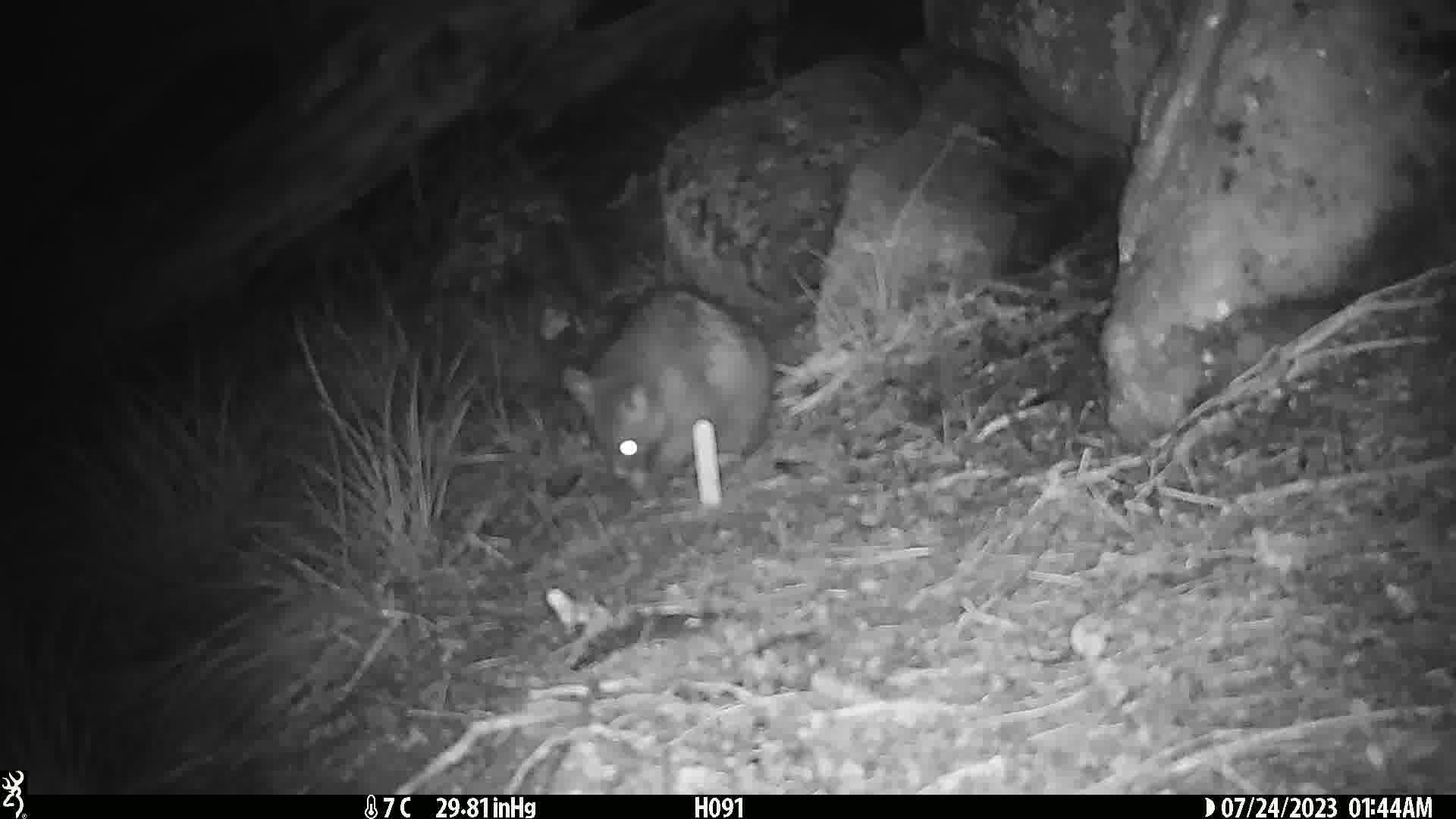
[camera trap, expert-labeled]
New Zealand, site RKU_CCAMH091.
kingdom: Animalia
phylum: Chordata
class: Mammalia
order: Diprotodontia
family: Phalangeridae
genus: Trichosurus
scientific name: Trichosurus vulpecula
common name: common brushtail possum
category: possum